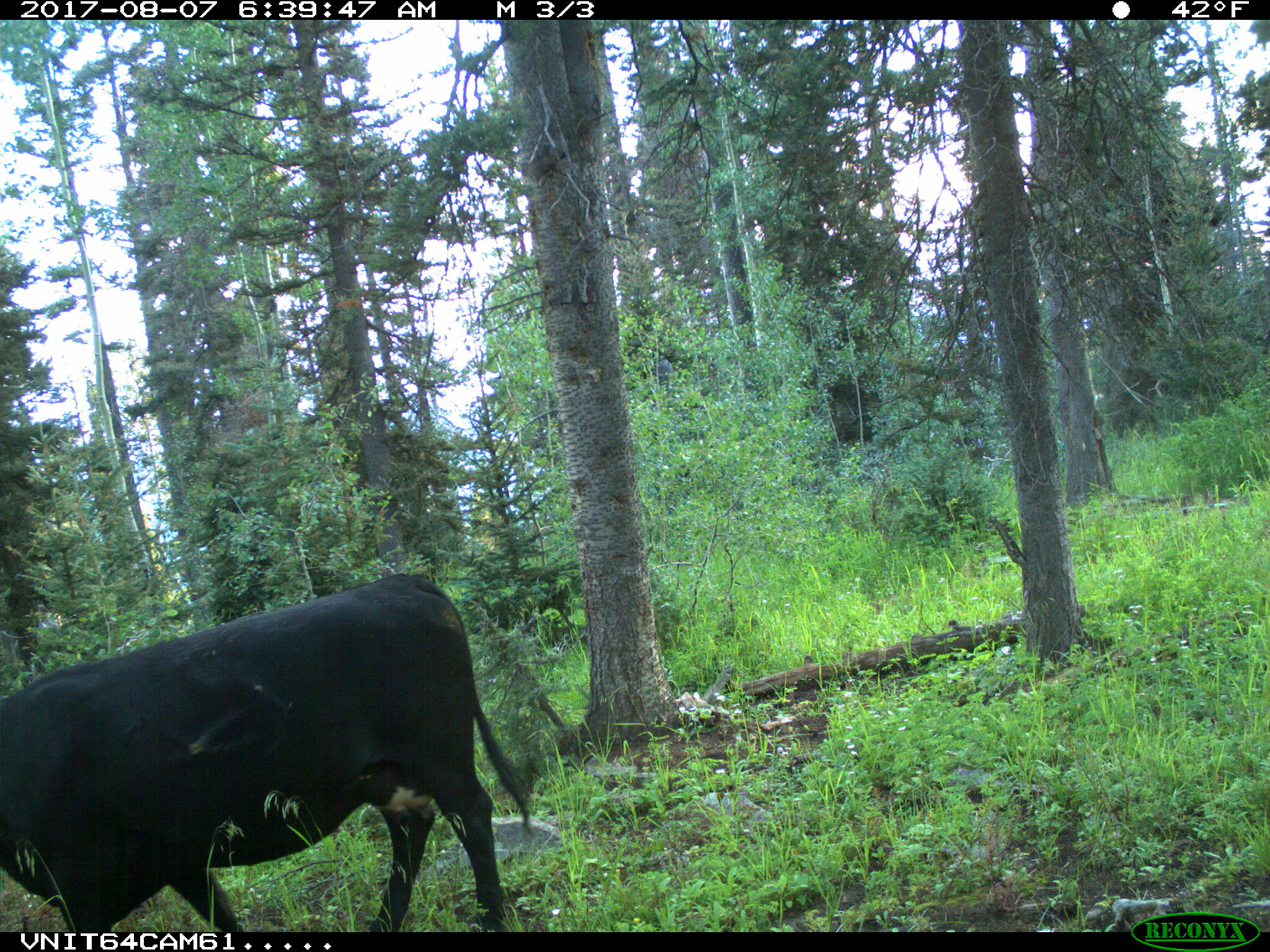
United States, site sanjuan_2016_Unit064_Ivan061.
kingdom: Animalia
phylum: Chordata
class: Mammalia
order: Artiodactyla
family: Bovidae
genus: Bos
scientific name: Bos taurus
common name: domestic cow